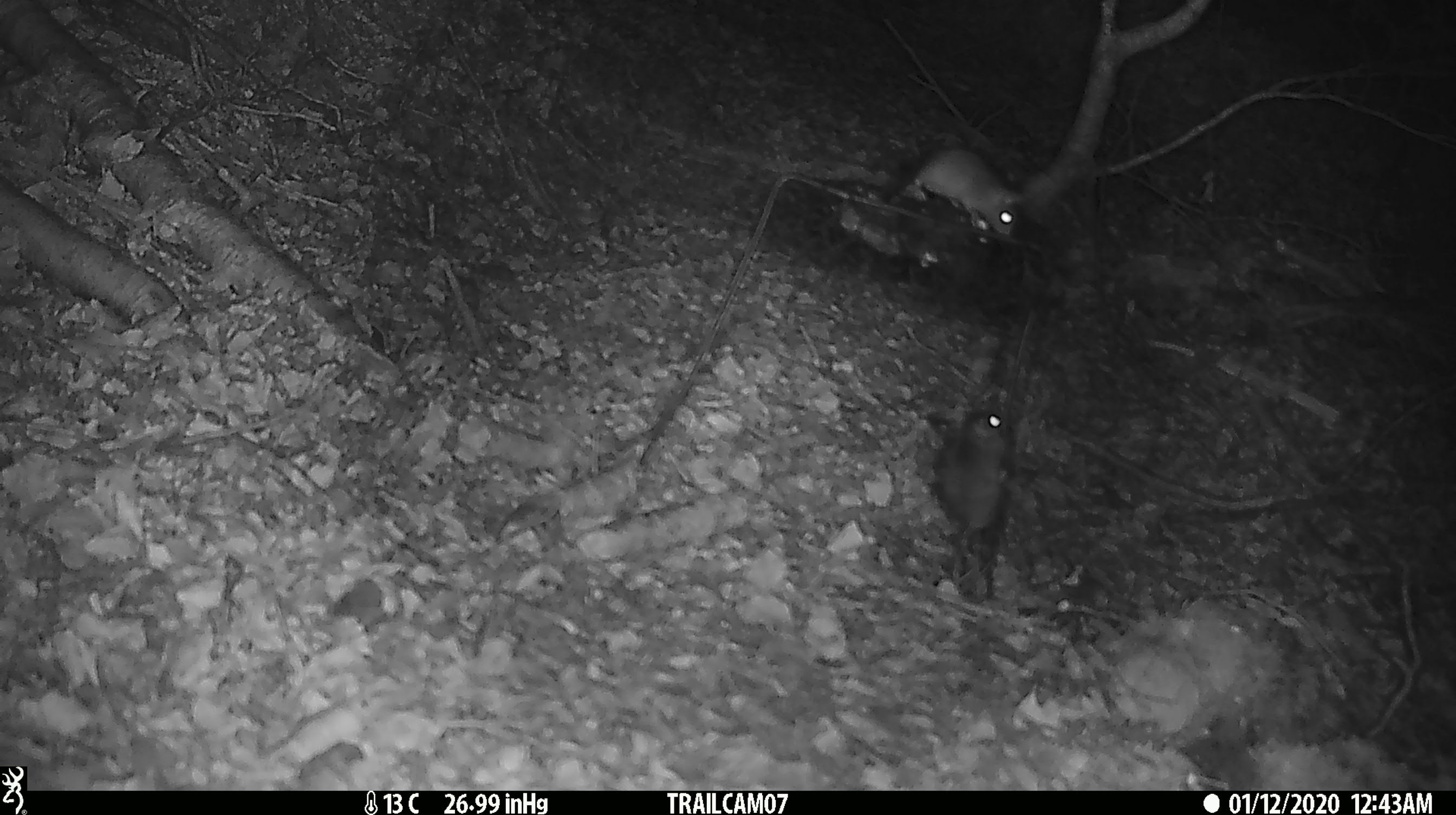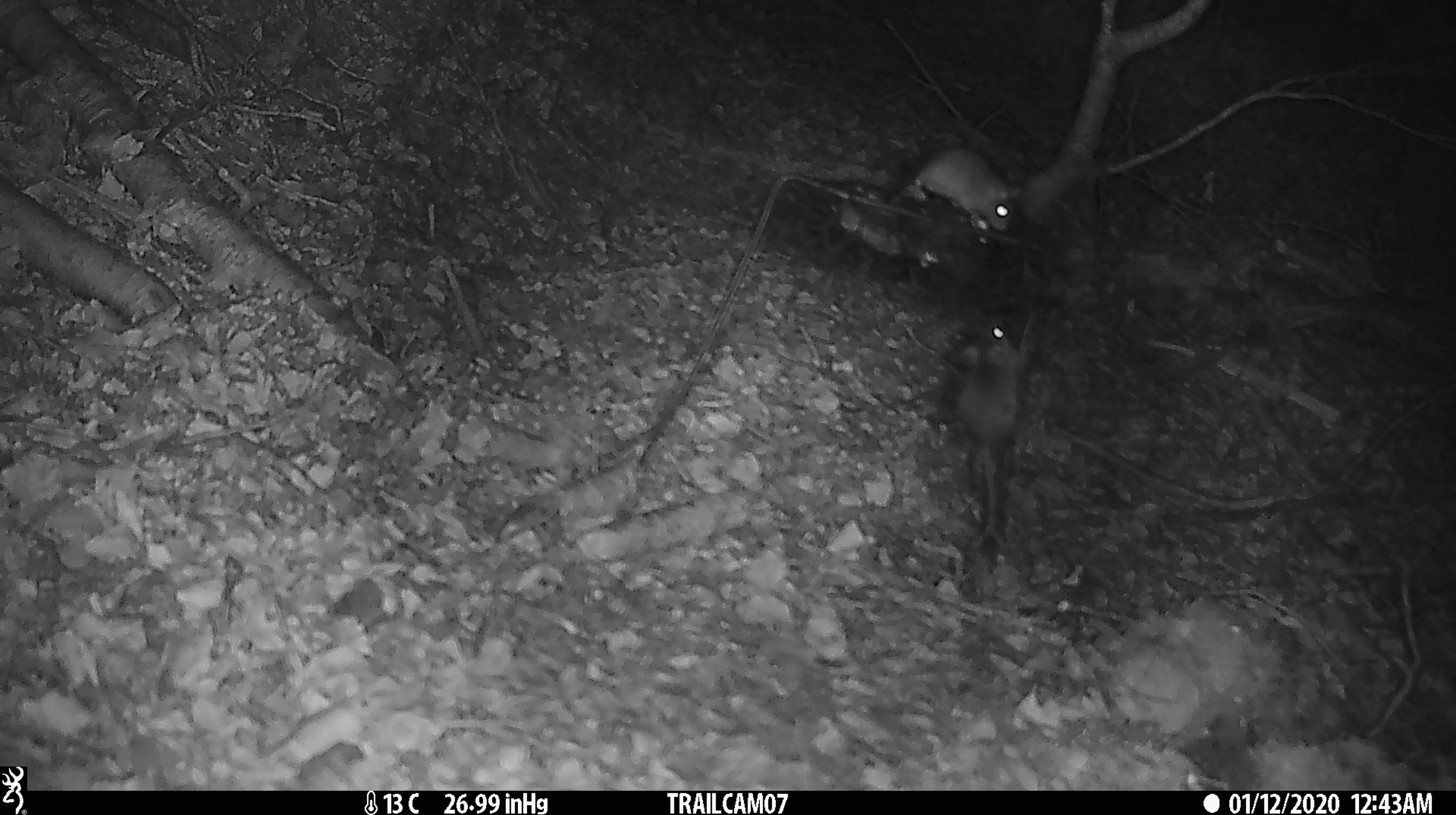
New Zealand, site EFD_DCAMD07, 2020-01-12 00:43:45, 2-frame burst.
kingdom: Animalia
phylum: Chordata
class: Mammalia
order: Rodentia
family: Muridae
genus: Mus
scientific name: Mus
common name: mouse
Mouse (Mus).